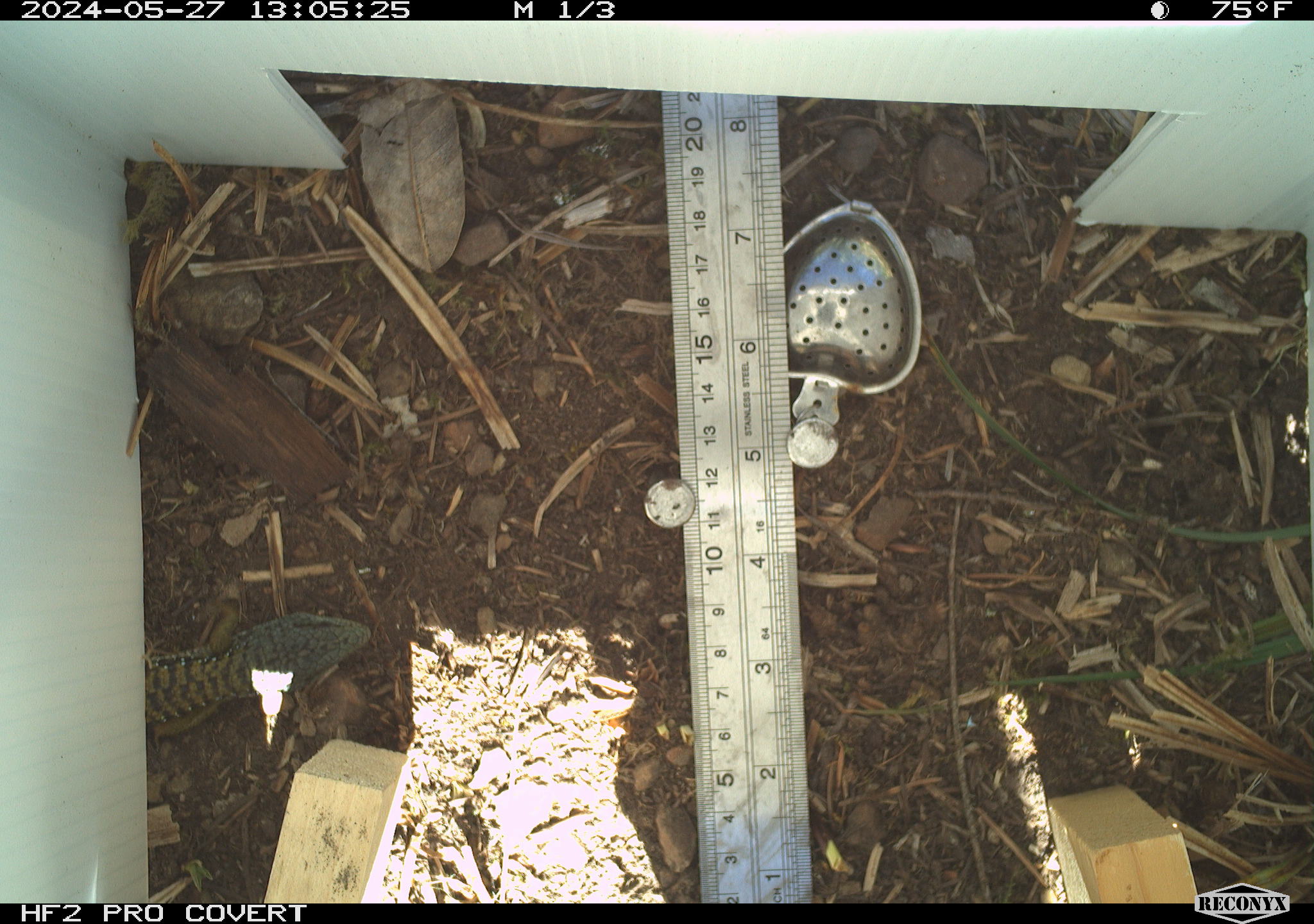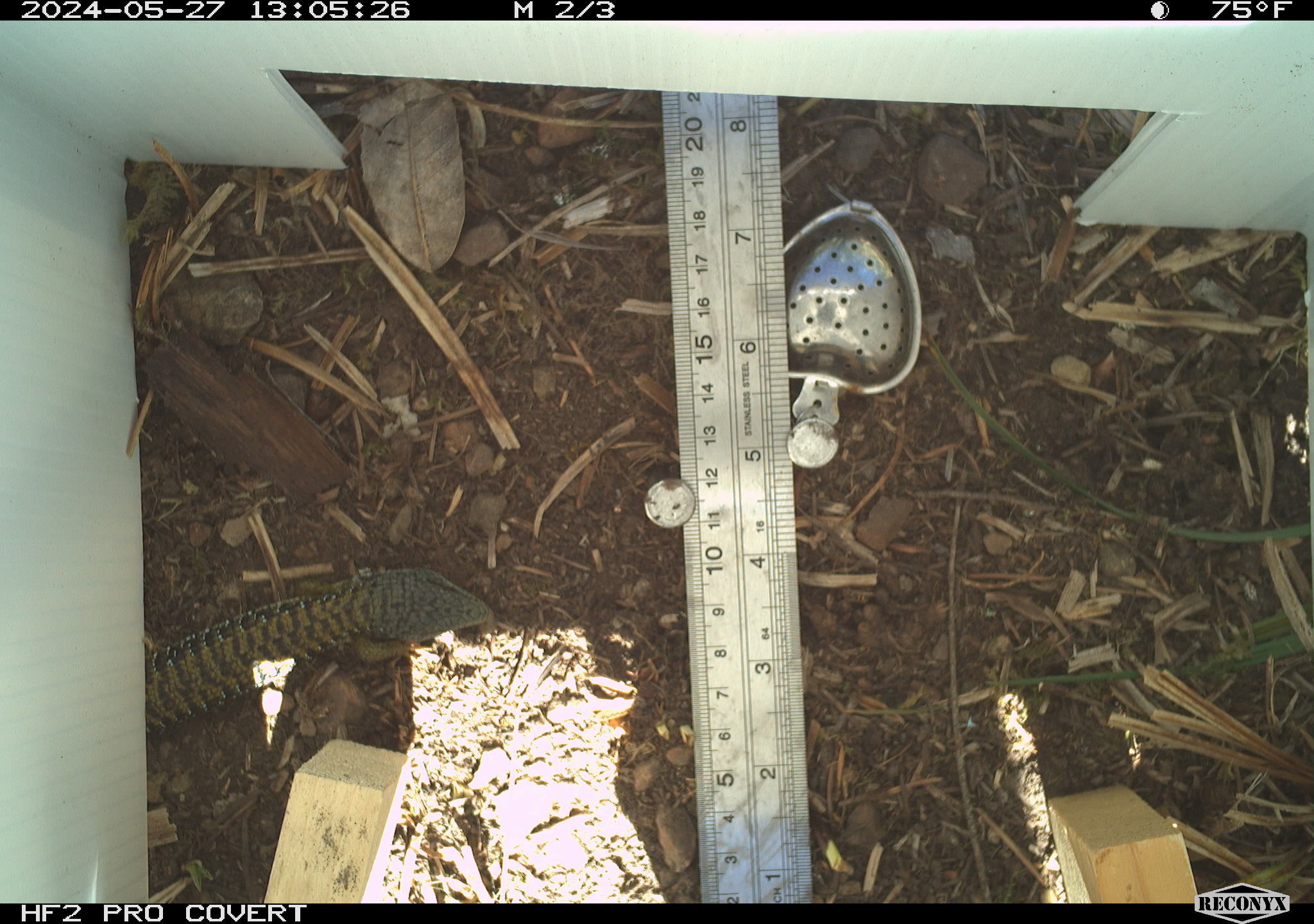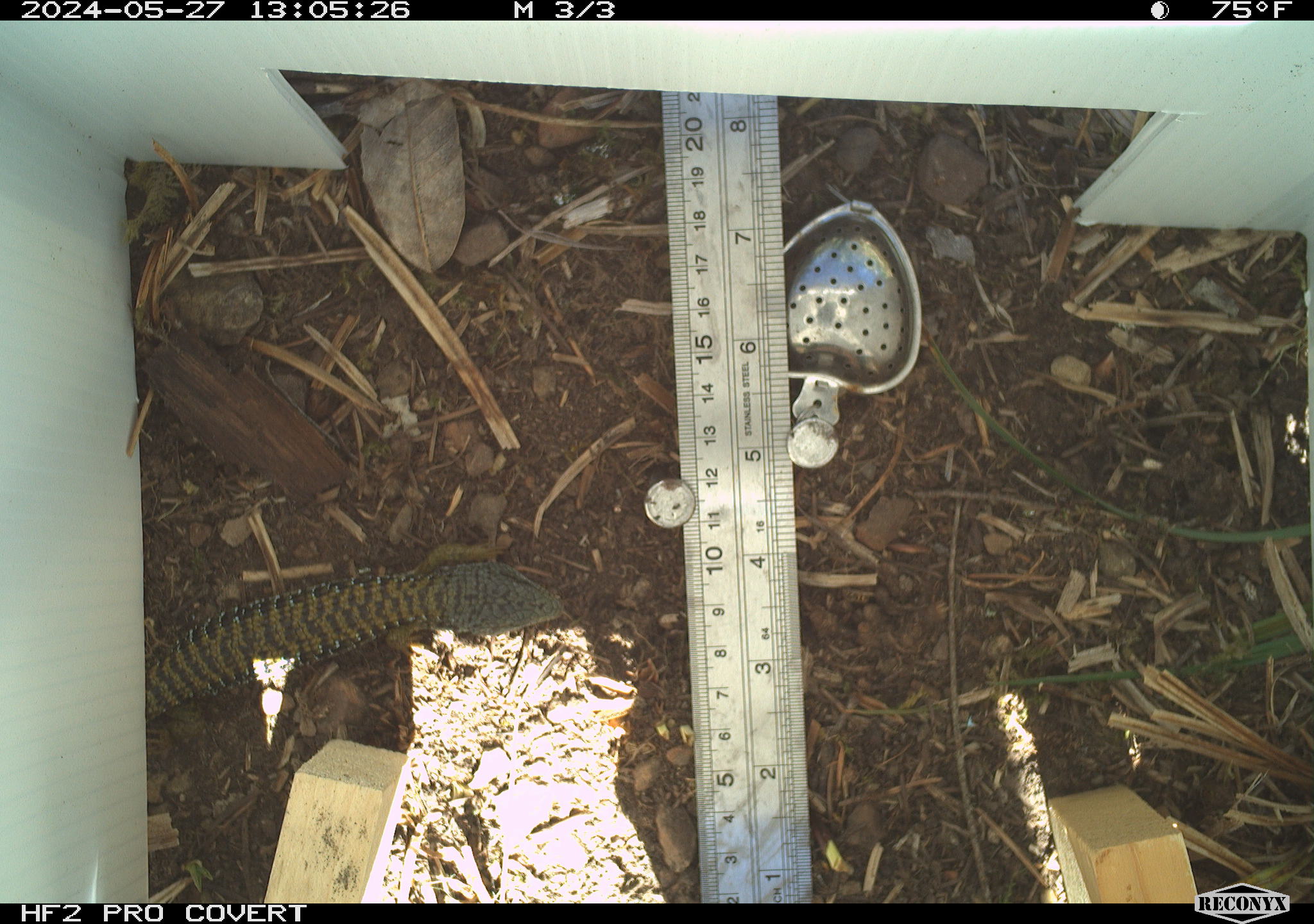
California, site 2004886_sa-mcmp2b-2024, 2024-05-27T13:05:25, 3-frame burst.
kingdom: Animalia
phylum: Chordata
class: Reptilia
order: Squamata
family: Anguidae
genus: Elgaria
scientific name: Elgaria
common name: alligator lizards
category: elgaria species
Elgaria species (alligator lizards) (Elgaria).